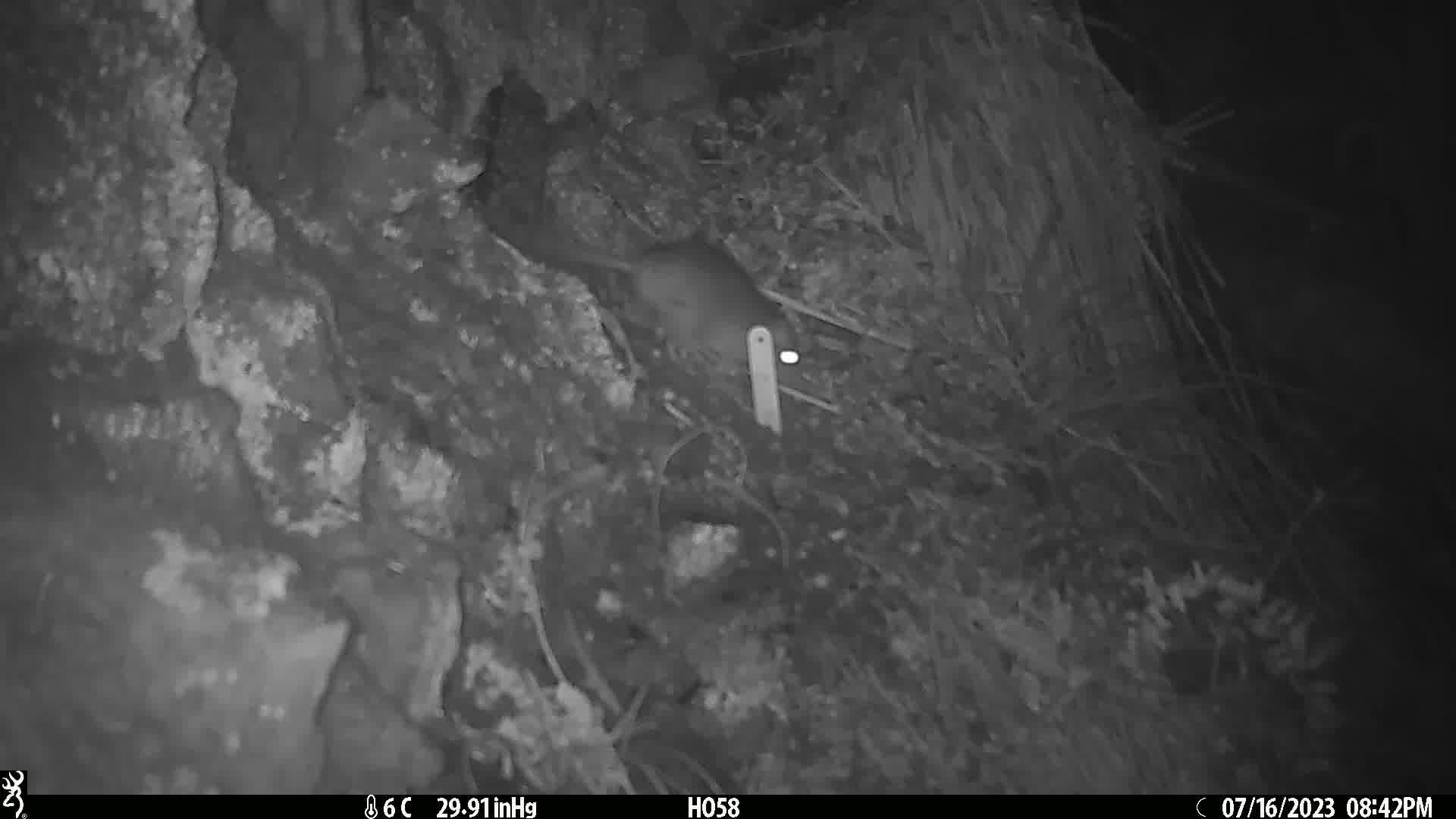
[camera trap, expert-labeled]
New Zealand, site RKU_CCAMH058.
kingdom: Animalia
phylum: Chordata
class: Mammalia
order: Rodentia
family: Muridae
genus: Rattus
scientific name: Rattus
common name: rat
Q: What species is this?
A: Rat (Rattus).